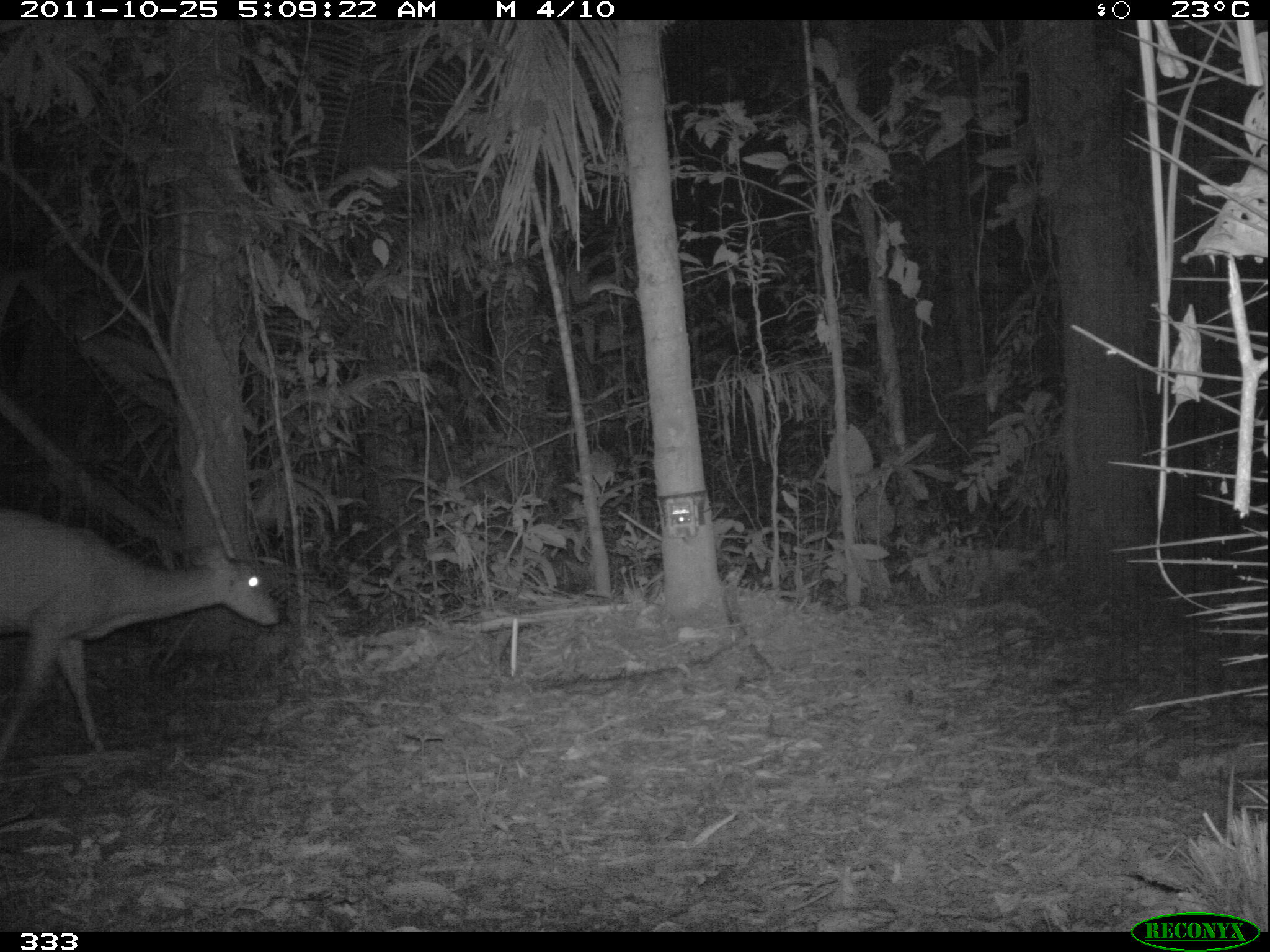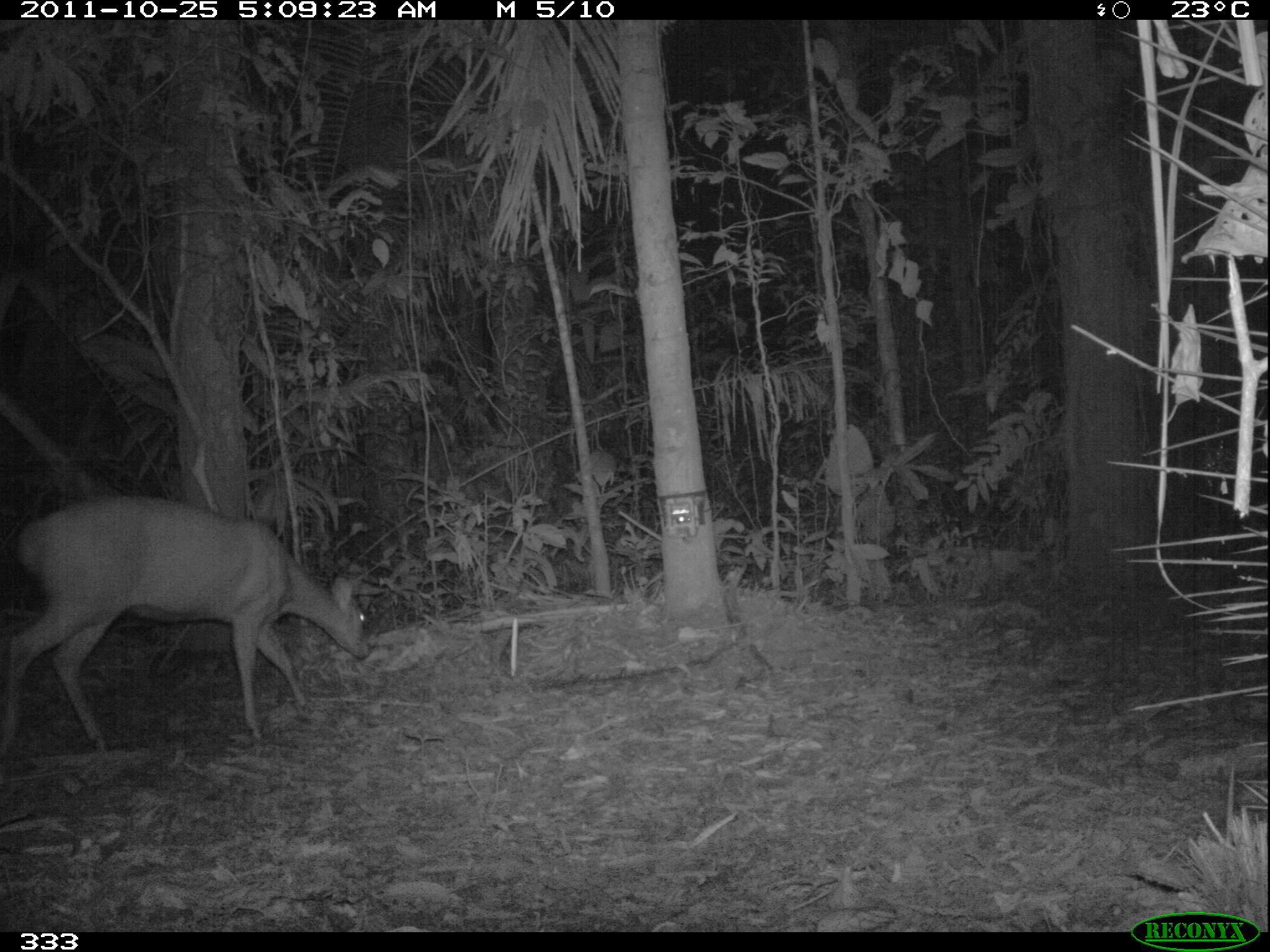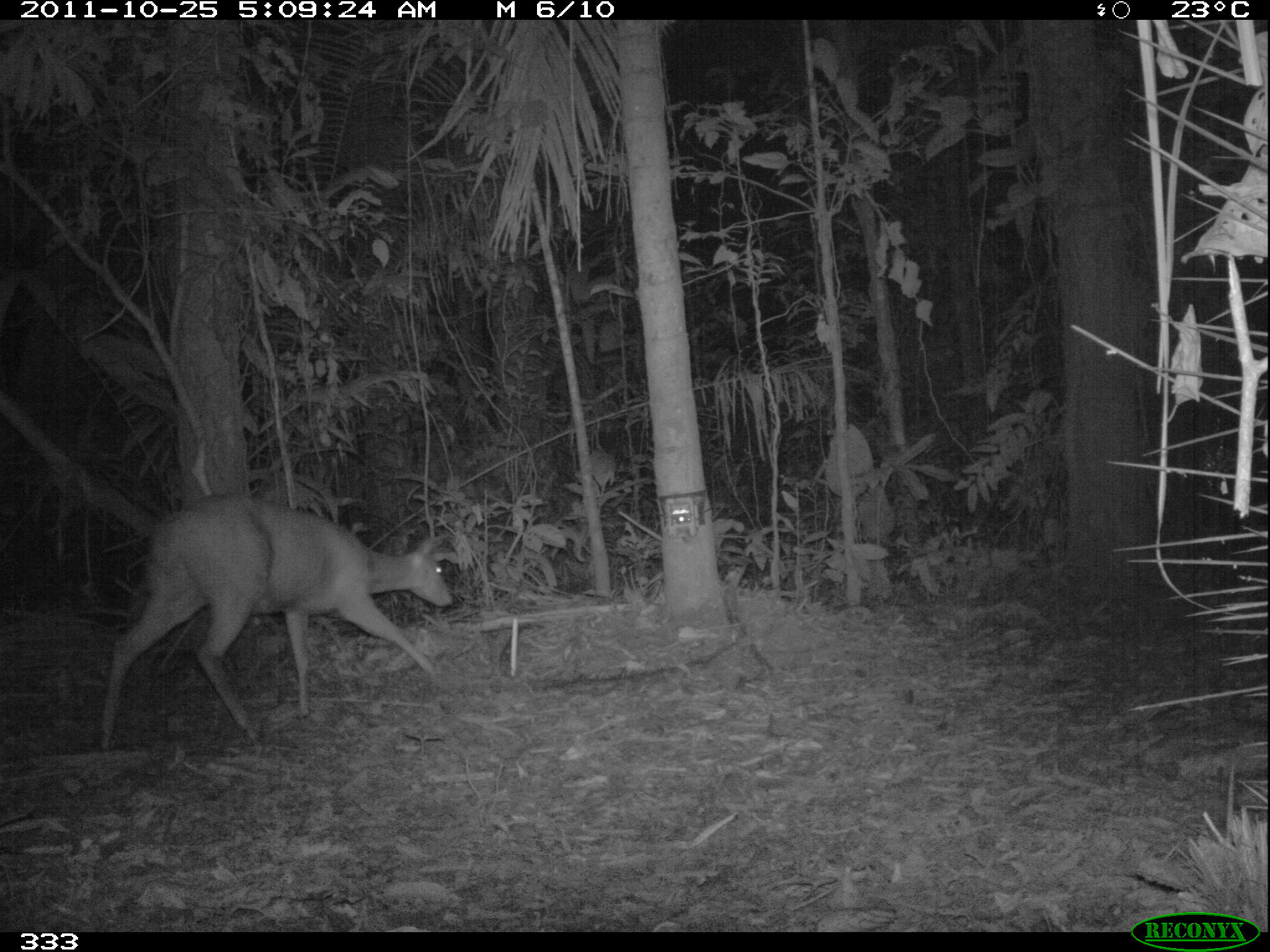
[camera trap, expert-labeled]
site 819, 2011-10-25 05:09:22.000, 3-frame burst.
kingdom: Animalia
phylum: Chordata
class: Mammalia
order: Artiodactyla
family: Cervidae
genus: Mazama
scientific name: Mazama americana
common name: red brocket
Mazama americana (red brocket).